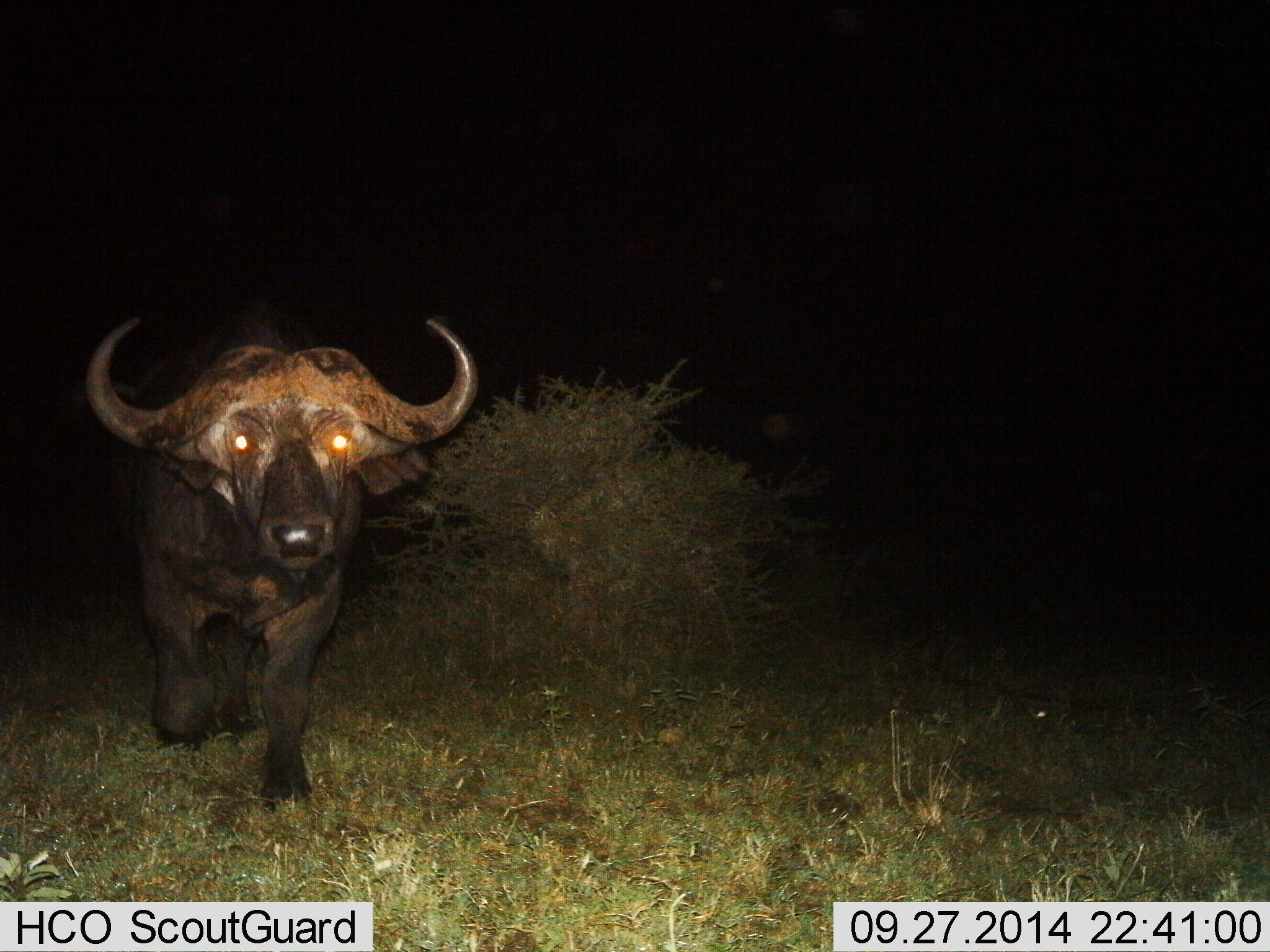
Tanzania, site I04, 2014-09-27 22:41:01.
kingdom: Animalia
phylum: Chordata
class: Mammalia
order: Artiodactyla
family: Bovidae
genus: Syncerus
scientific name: Syncerus caffer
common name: cape buffalo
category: buffalo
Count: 1.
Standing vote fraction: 20%.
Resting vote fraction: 0%.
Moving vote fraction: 80%.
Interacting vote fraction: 0%.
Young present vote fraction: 0%.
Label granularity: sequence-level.